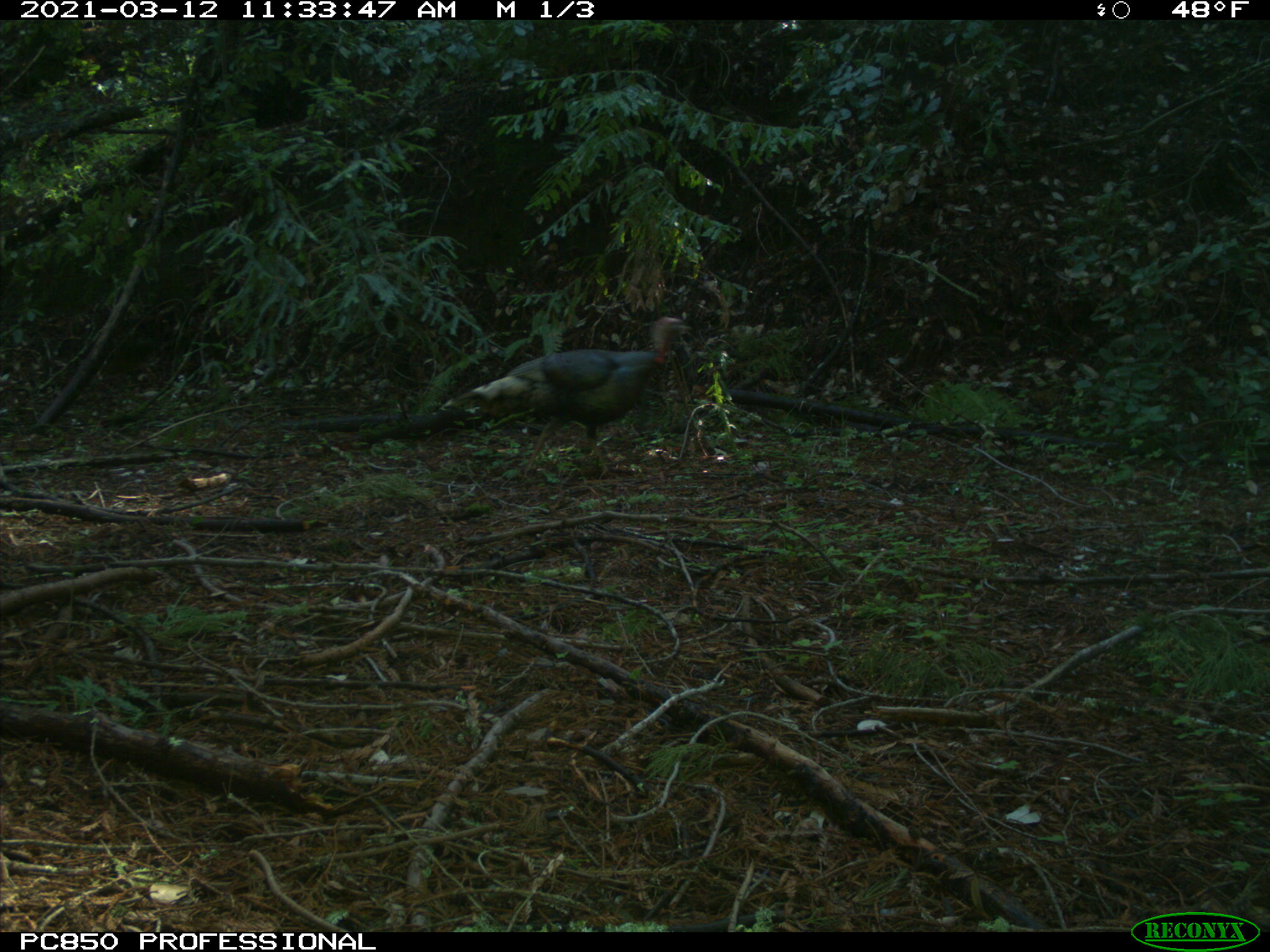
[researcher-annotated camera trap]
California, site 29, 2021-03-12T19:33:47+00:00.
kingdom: Animalia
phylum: Chordata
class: Aves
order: Galliformes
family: Phasianidae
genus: Meleagris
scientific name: Meleagris gallopavo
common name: turkey